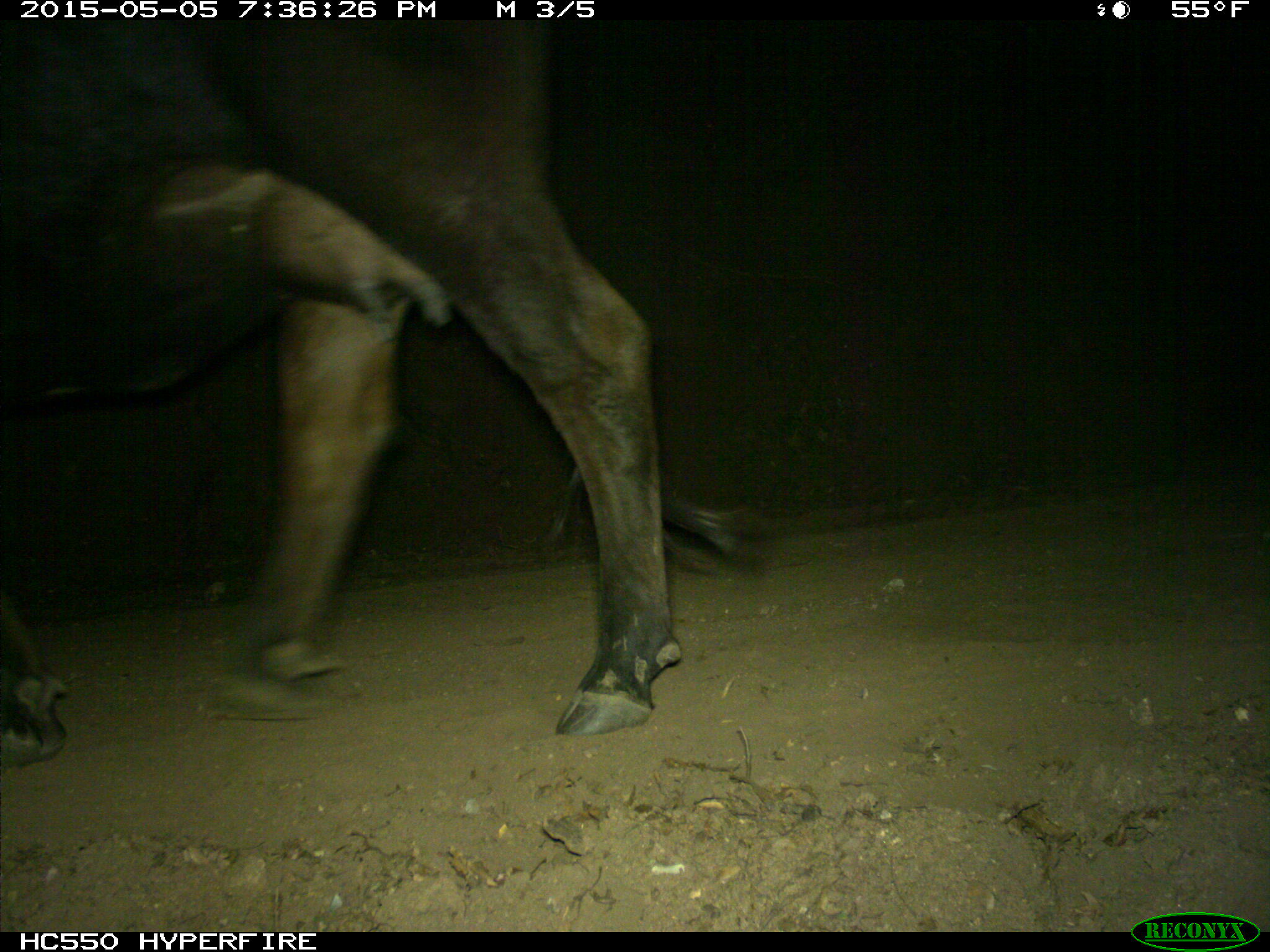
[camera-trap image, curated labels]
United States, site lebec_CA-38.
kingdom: Animalia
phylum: Chordata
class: Mammalia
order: Artiodactyla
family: Bovidae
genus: Bos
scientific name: Bos taurus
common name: domestic cow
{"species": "Bos taurus (domestic cow)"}